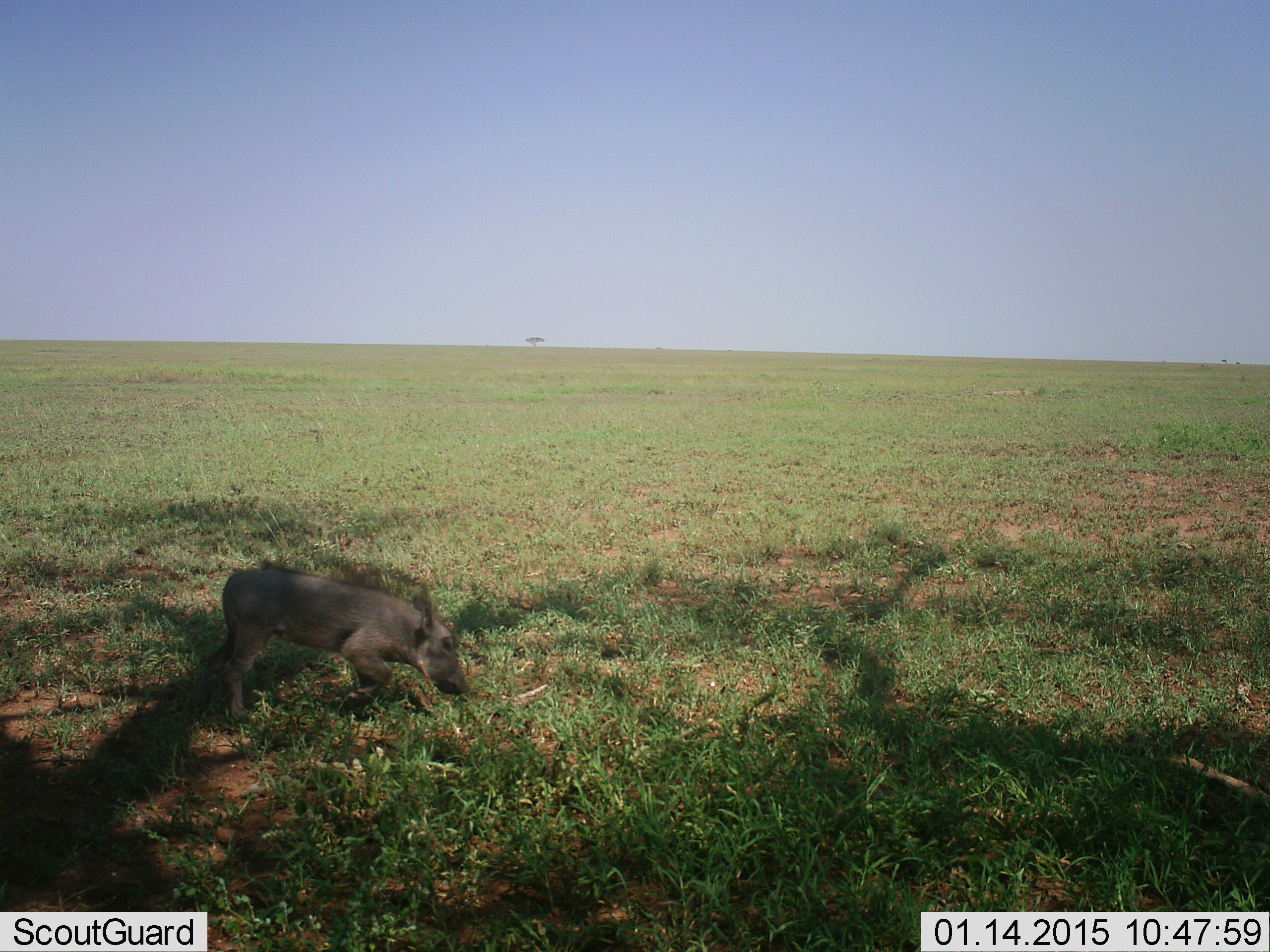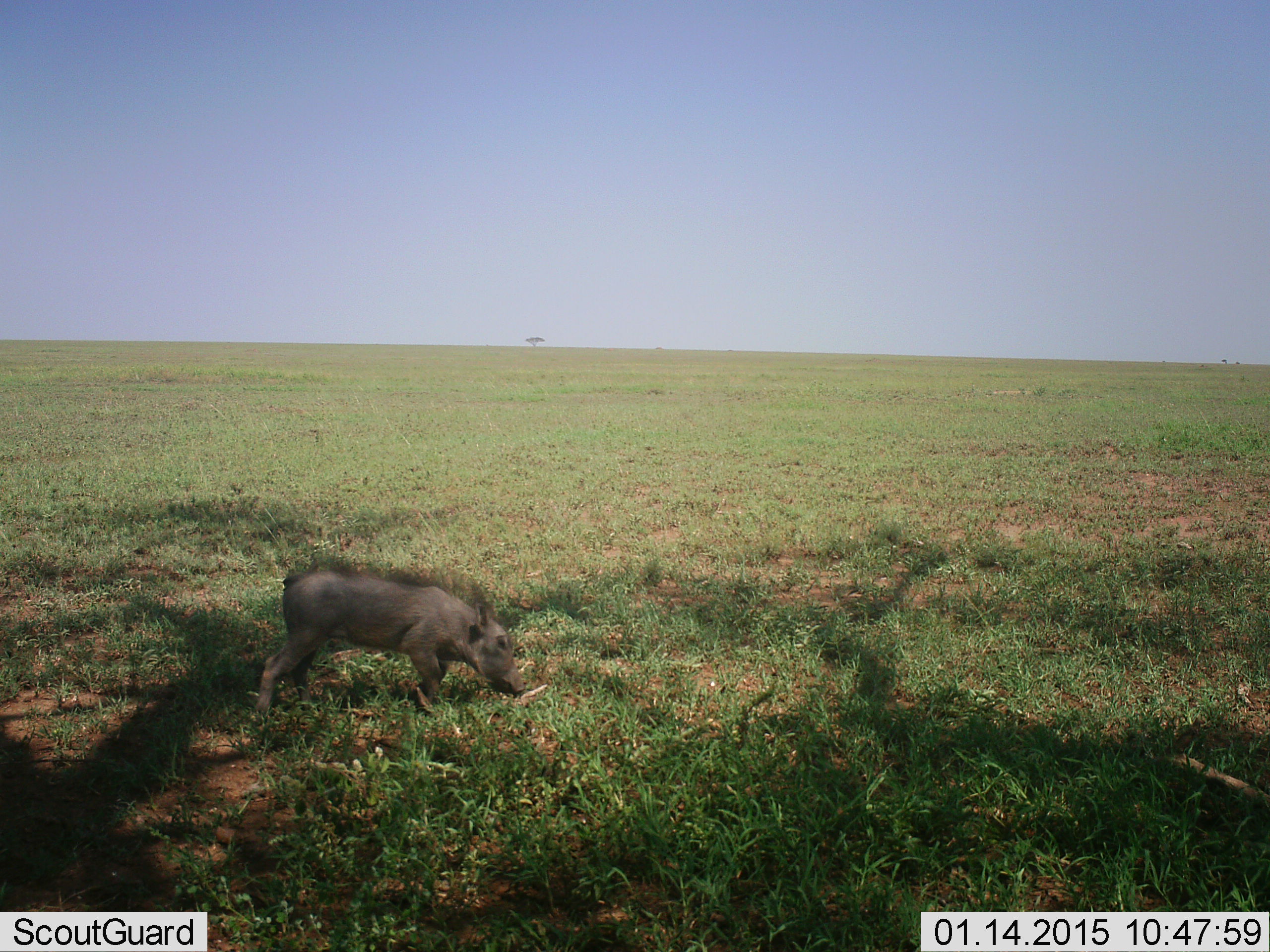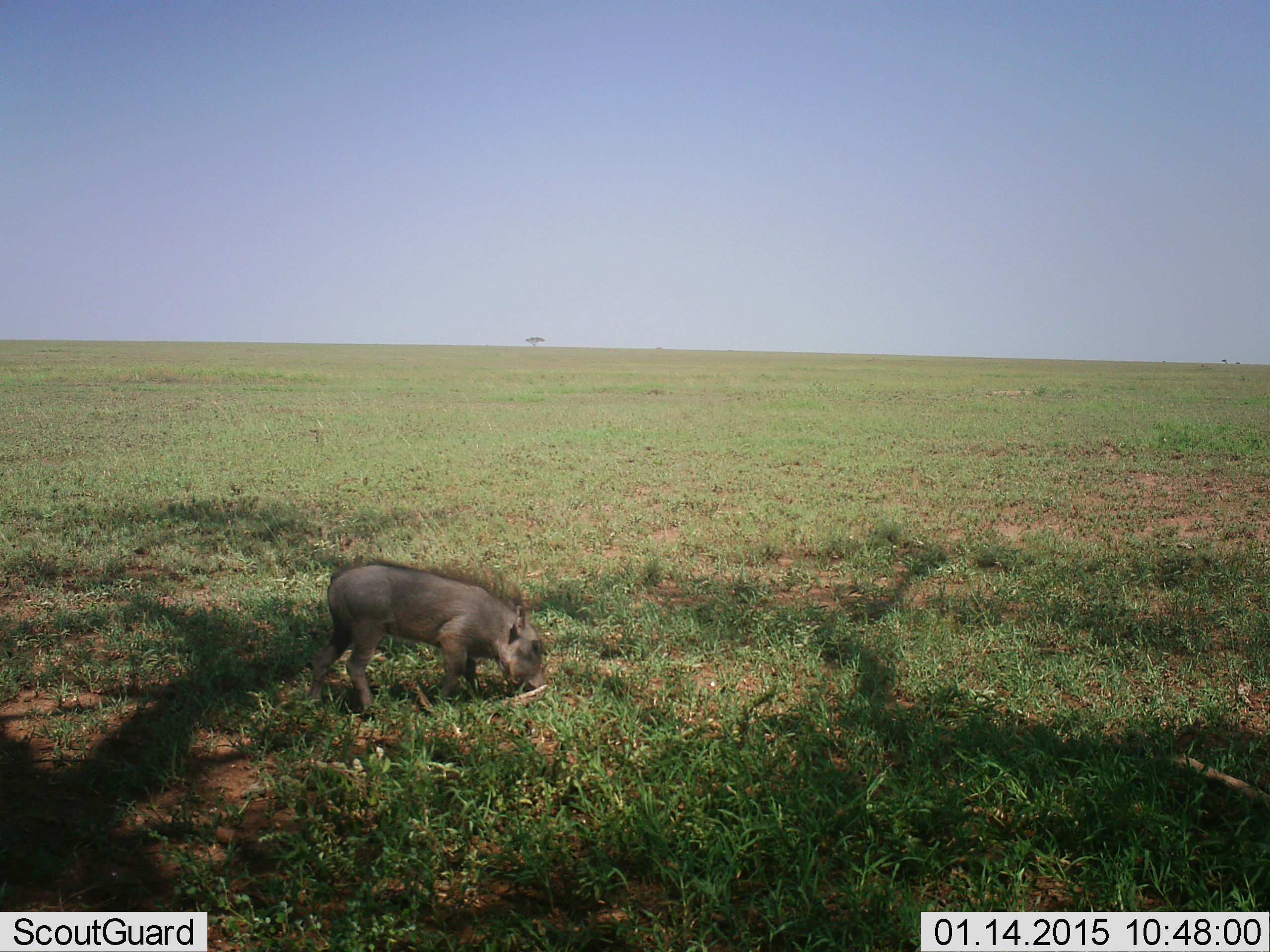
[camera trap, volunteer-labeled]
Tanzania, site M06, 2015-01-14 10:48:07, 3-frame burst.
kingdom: Animalia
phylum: Chordata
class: Mammalia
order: Artiodactyla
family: Suidae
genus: Phacochoerus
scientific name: Phacochoerus africanus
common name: warthog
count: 1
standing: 0%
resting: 0%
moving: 90%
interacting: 0%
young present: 0%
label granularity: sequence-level